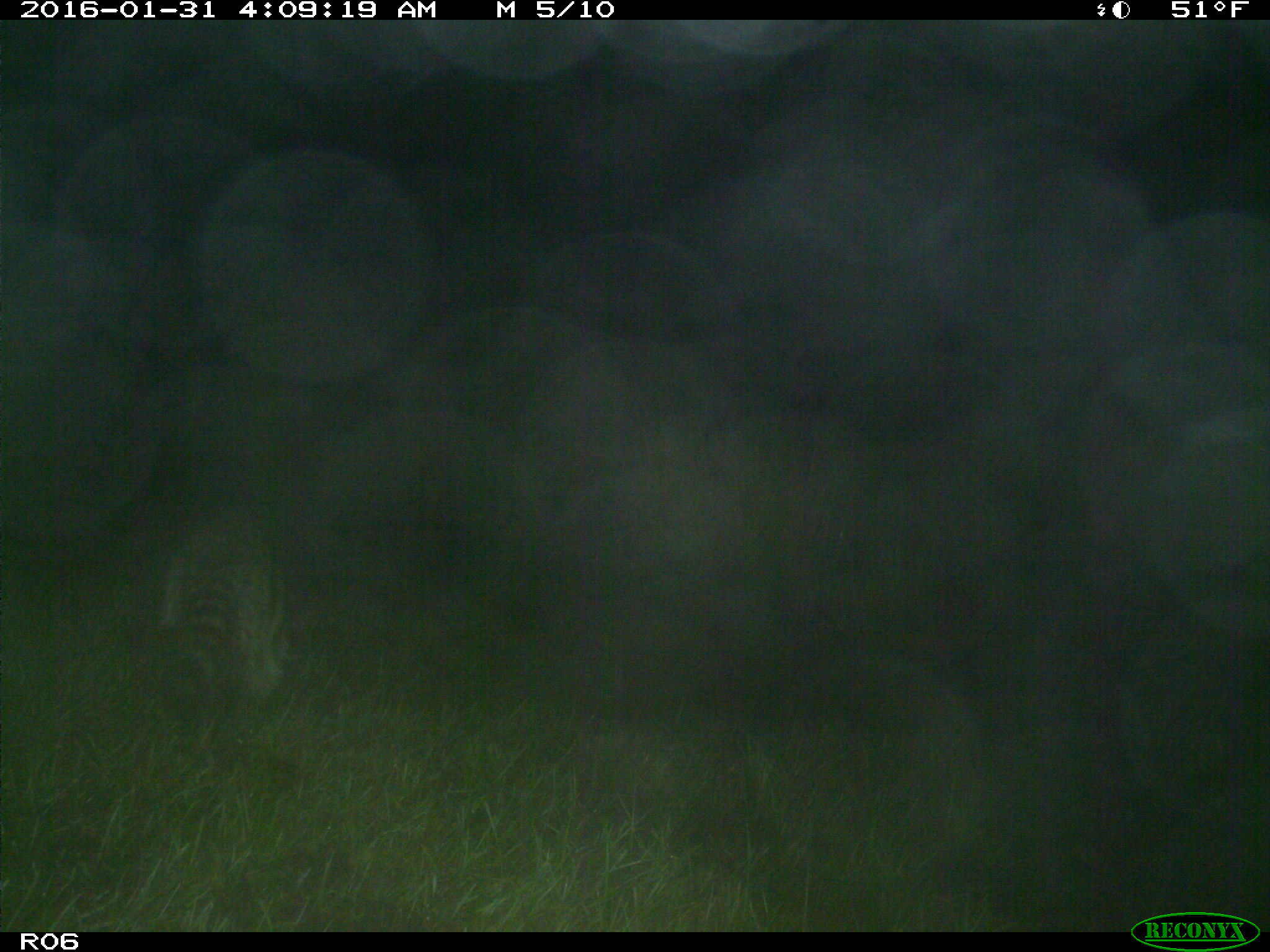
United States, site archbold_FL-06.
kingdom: Animalia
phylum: Chordata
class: Mammalia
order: Carnivora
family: Procyonidae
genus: Procyon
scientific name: Procyon lotor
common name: common raccoon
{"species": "Procyon lotor (common raccoon)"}